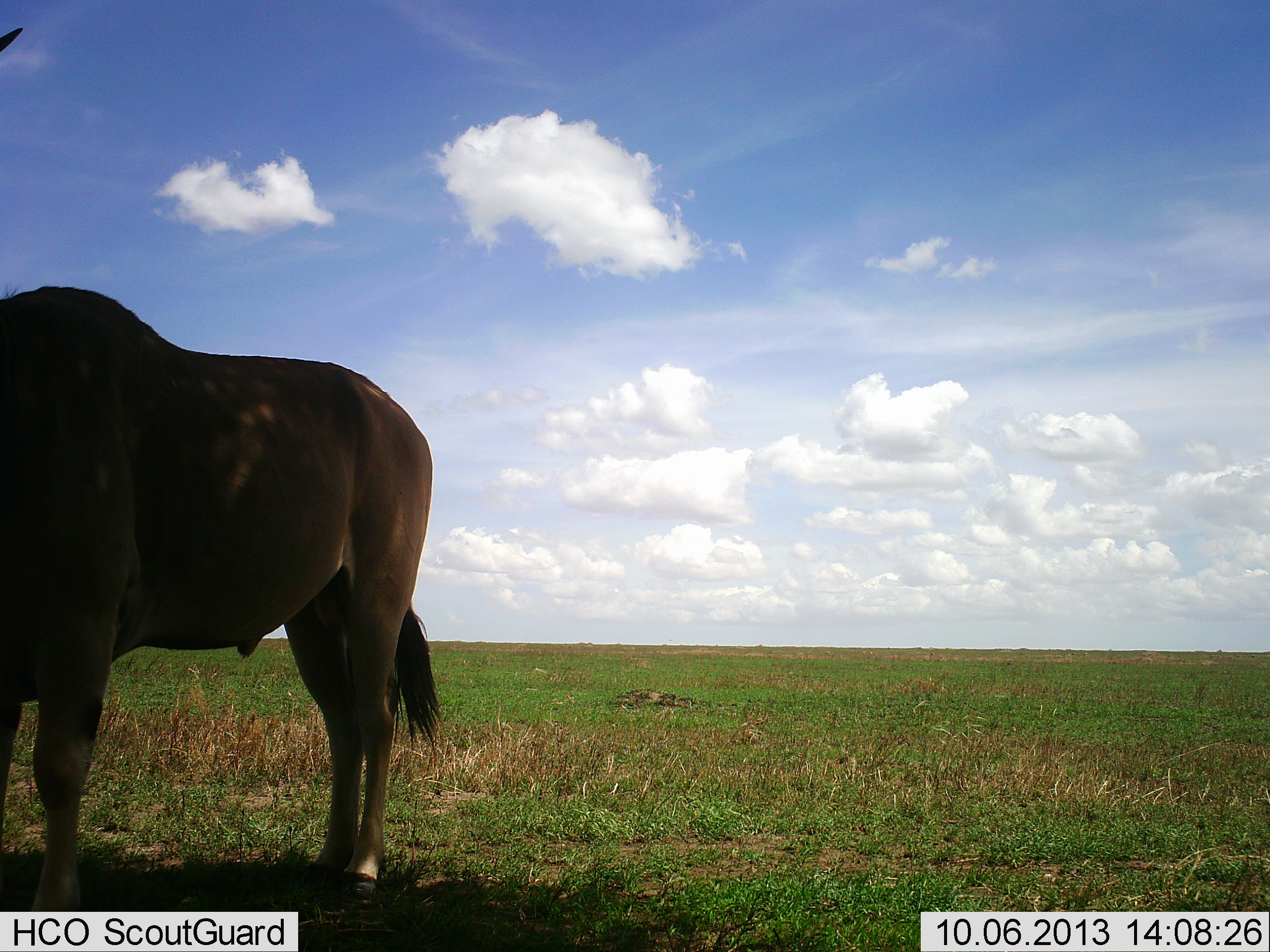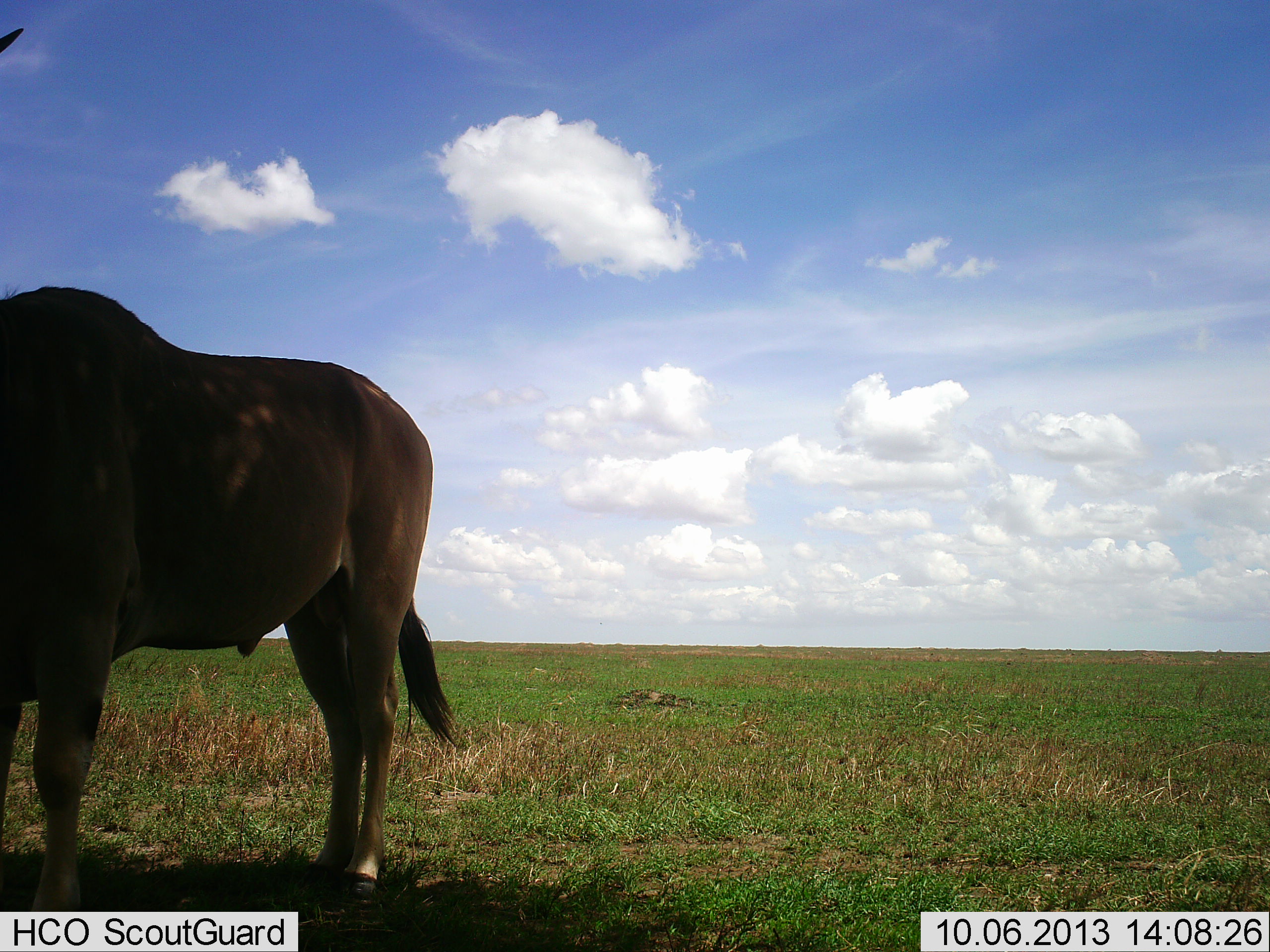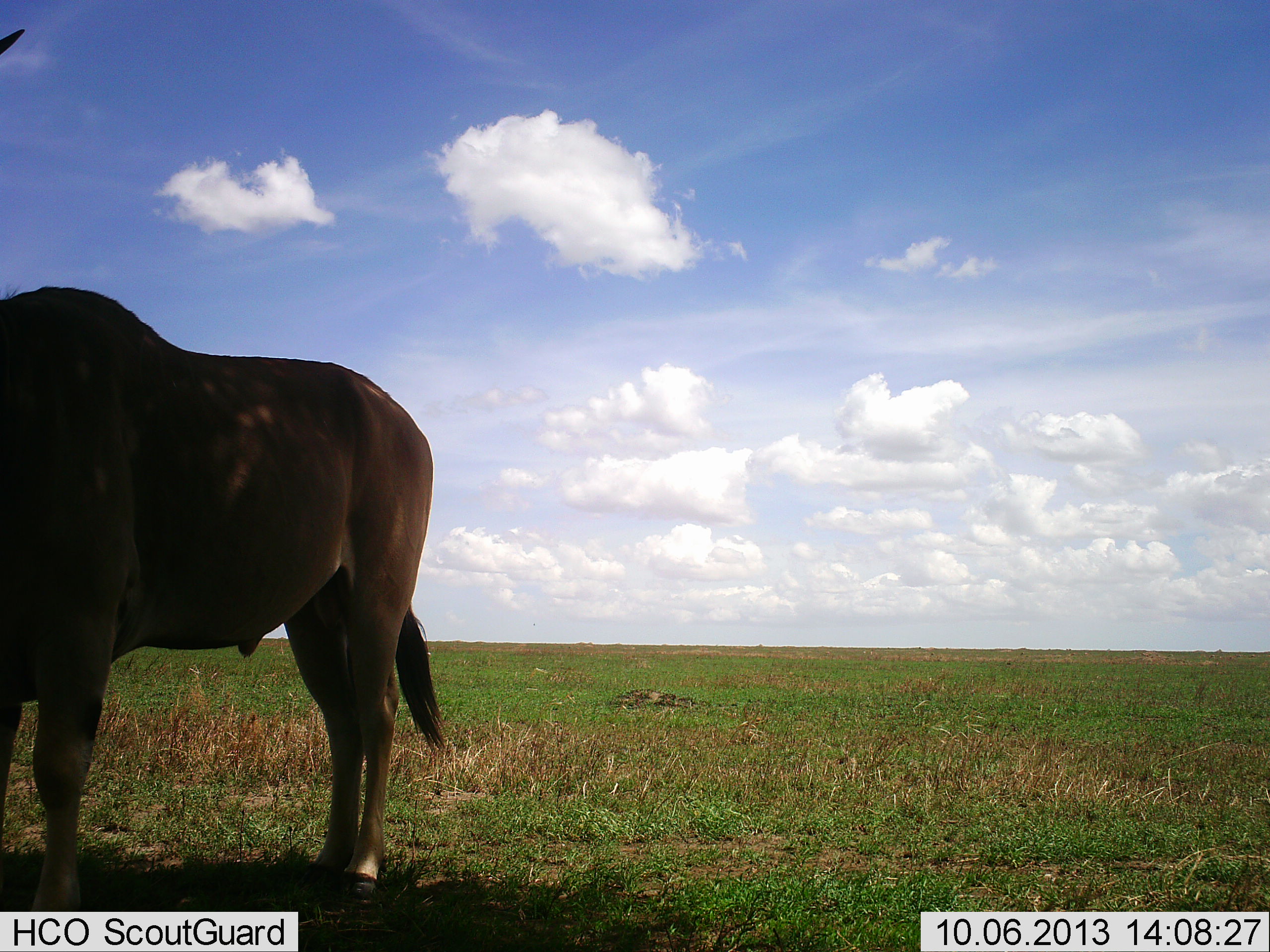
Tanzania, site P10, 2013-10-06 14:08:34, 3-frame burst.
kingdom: Animalia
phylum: Chordata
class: Mammalia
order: Artiodactyla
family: Bovidae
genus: Tragelaphus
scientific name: Tragelaphus oryx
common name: eland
Eland (Tragelaphus oryx), count 1. Behavior (volunteer vote fractions): standing 100%, resting 0%, moving 0%, interacting 0%. Young present (vote fraction): 0%. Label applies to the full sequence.